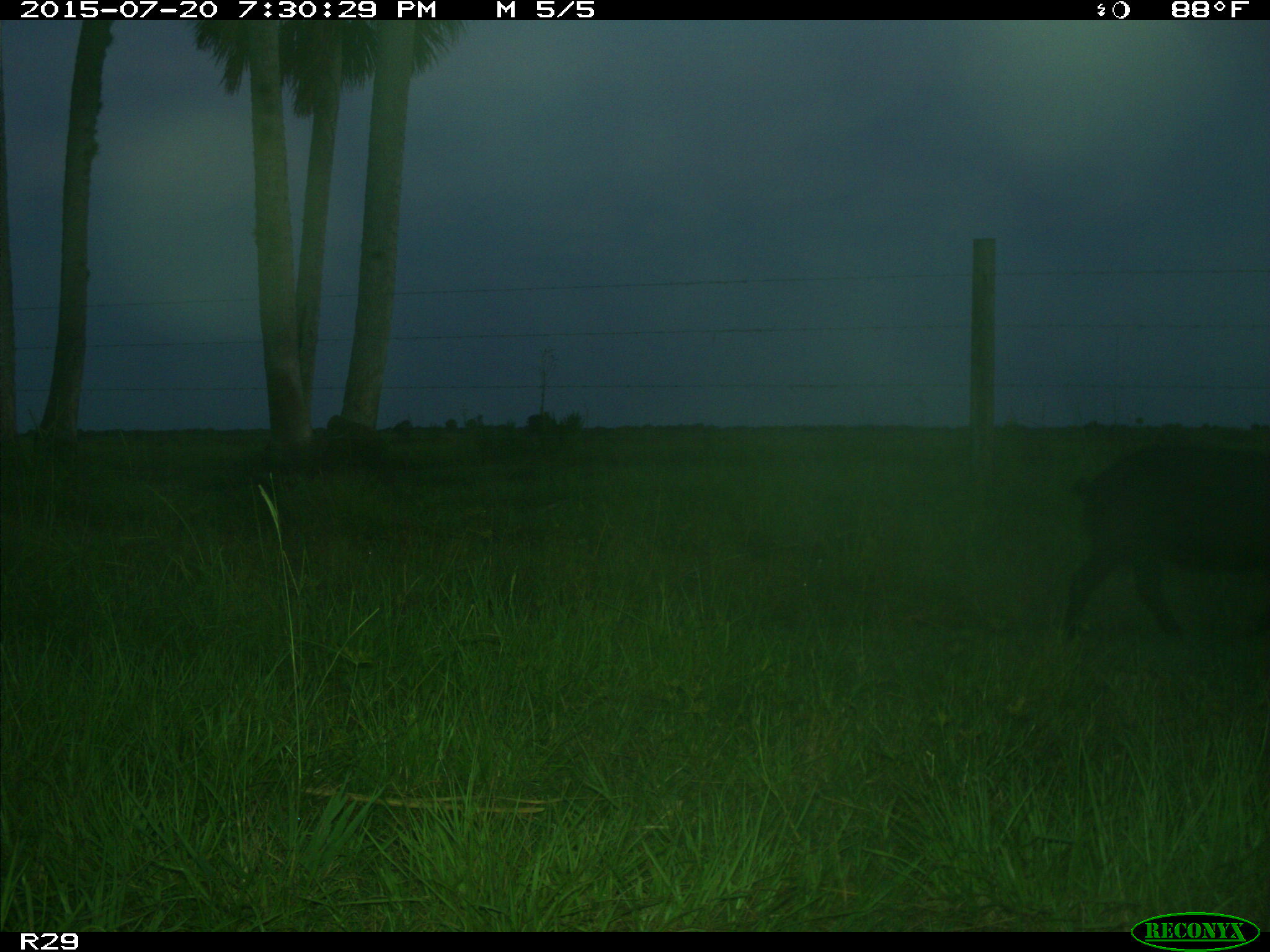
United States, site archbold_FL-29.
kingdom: Animalia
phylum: Chordata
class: Mammalia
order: Artiodactyla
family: Suidae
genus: Sus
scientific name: Sus scrofa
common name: wild boar